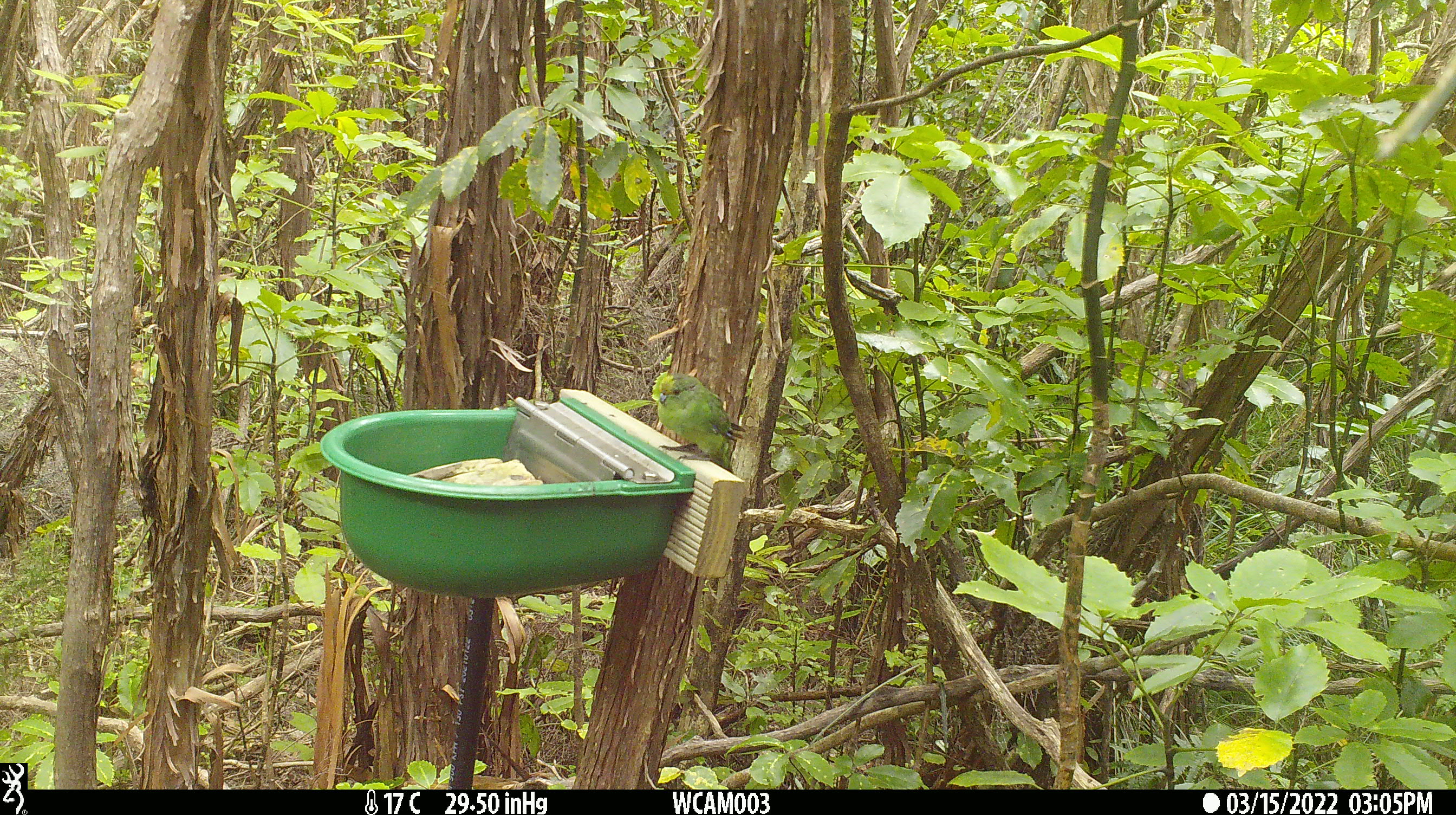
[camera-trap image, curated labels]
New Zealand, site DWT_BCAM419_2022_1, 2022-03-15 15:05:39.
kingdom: Animalia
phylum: Chordata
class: Aves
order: Psittaciformes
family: Psittaculidae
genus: Cyanoramphus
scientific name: Cyanoramphus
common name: parakeet